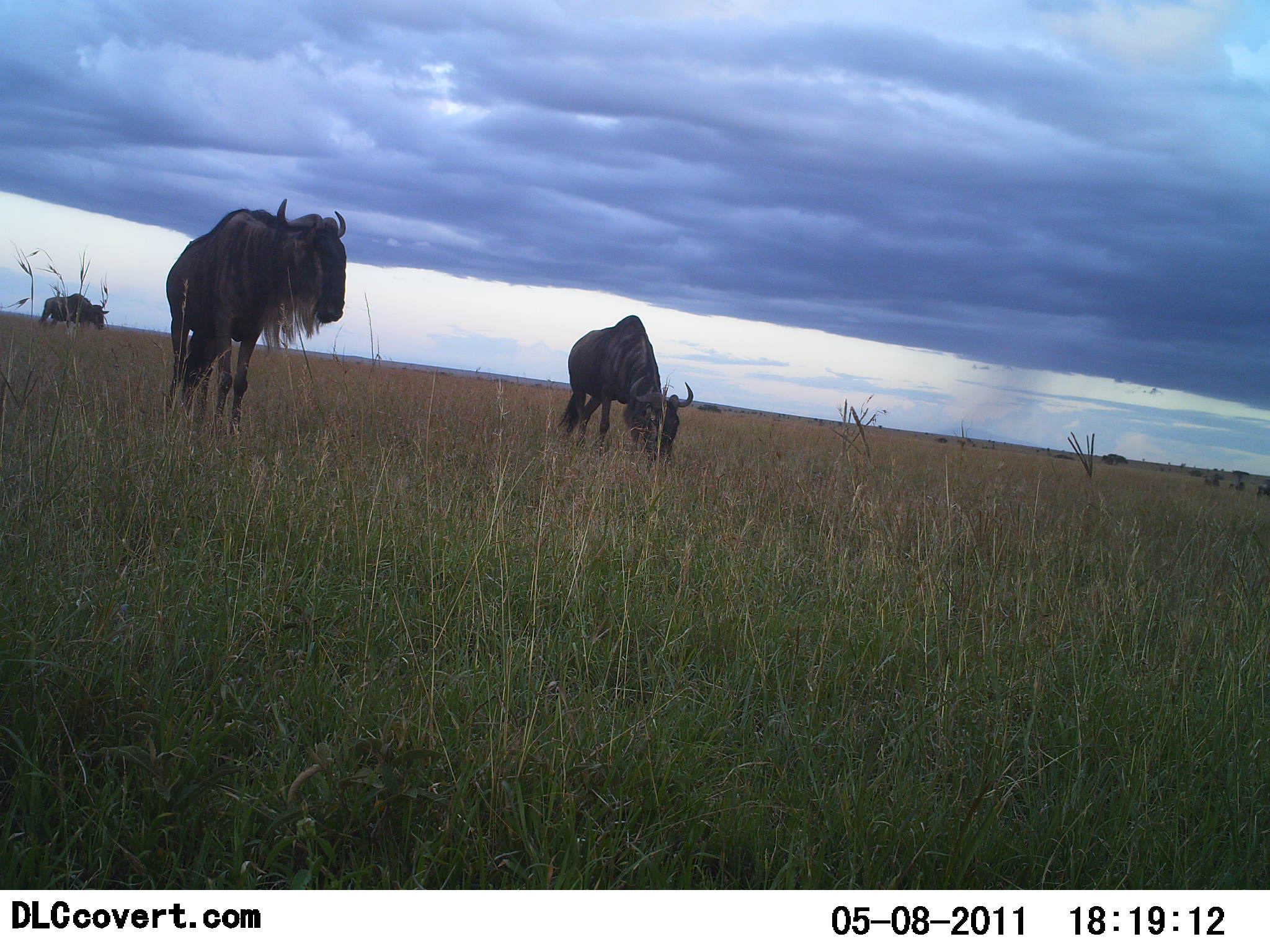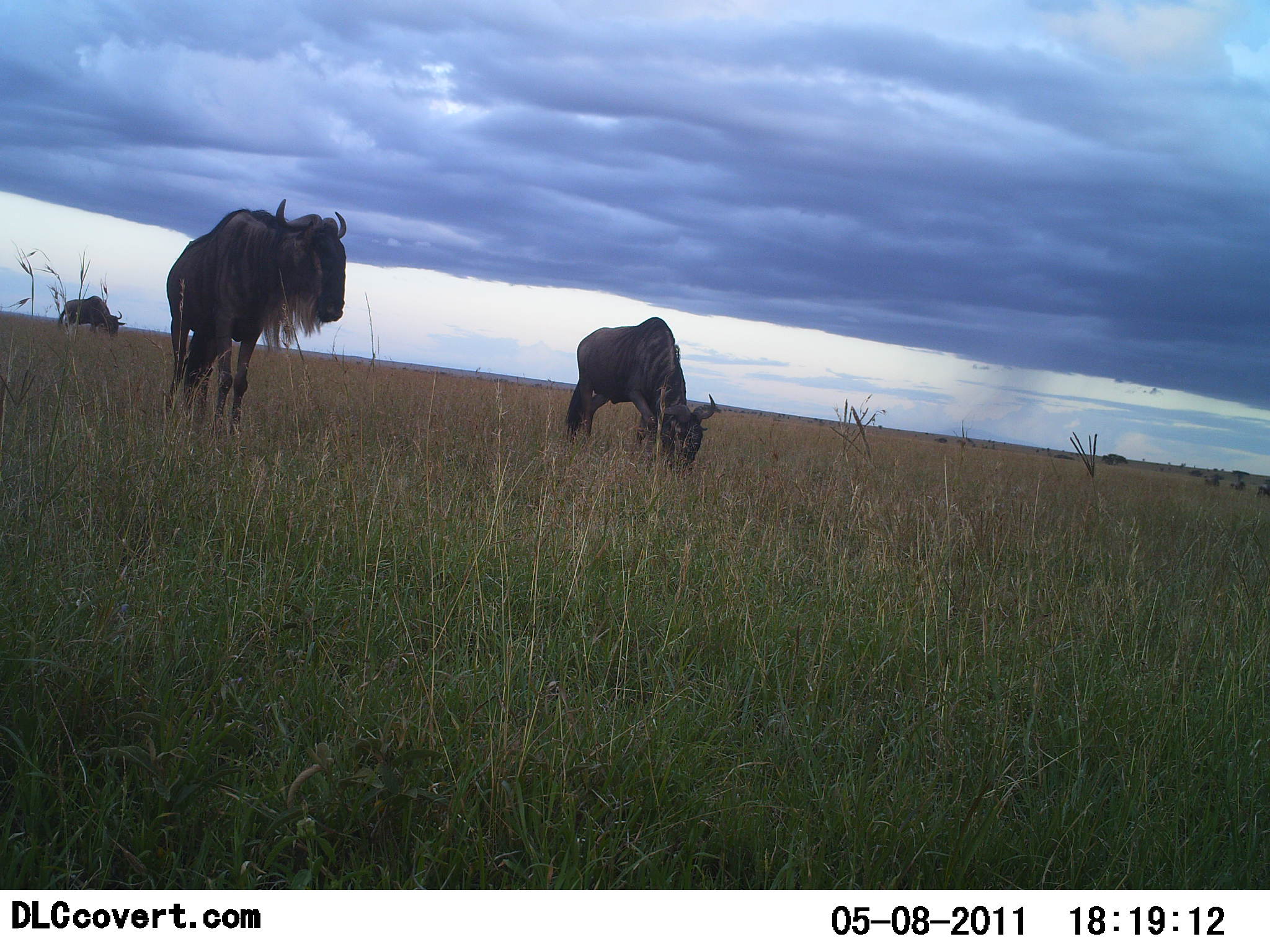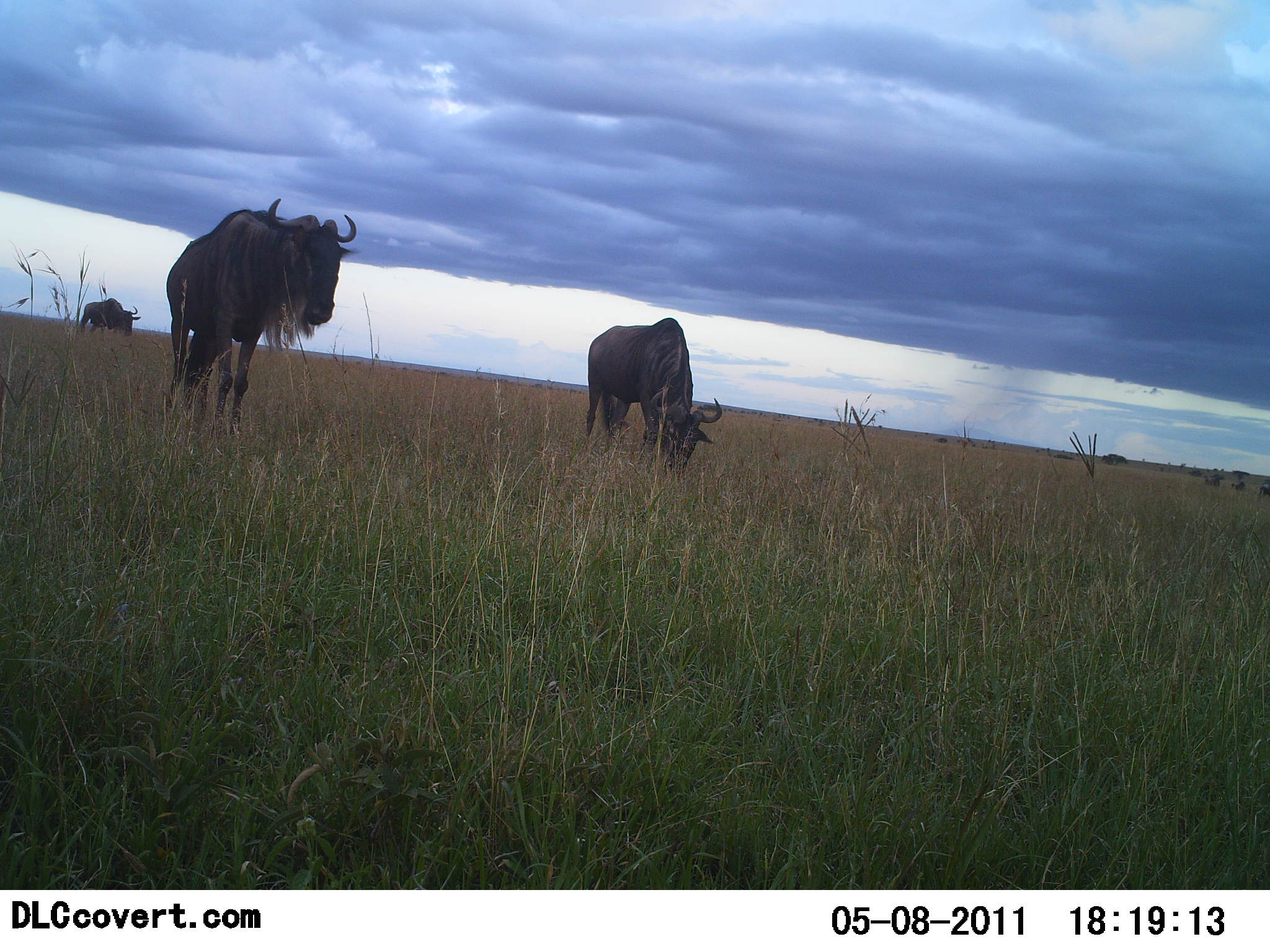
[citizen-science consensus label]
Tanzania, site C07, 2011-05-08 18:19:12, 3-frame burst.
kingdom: Animalia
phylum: Chordata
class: Mammalia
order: Artiodactyla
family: Bovidae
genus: Connochaetes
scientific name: Connochaetes taurinus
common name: blue wildebeest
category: wildebeest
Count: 3.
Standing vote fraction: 82%.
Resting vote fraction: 0%.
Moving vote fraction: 27%.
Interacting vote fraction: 0%.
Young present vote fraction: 0%.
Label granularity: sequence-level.